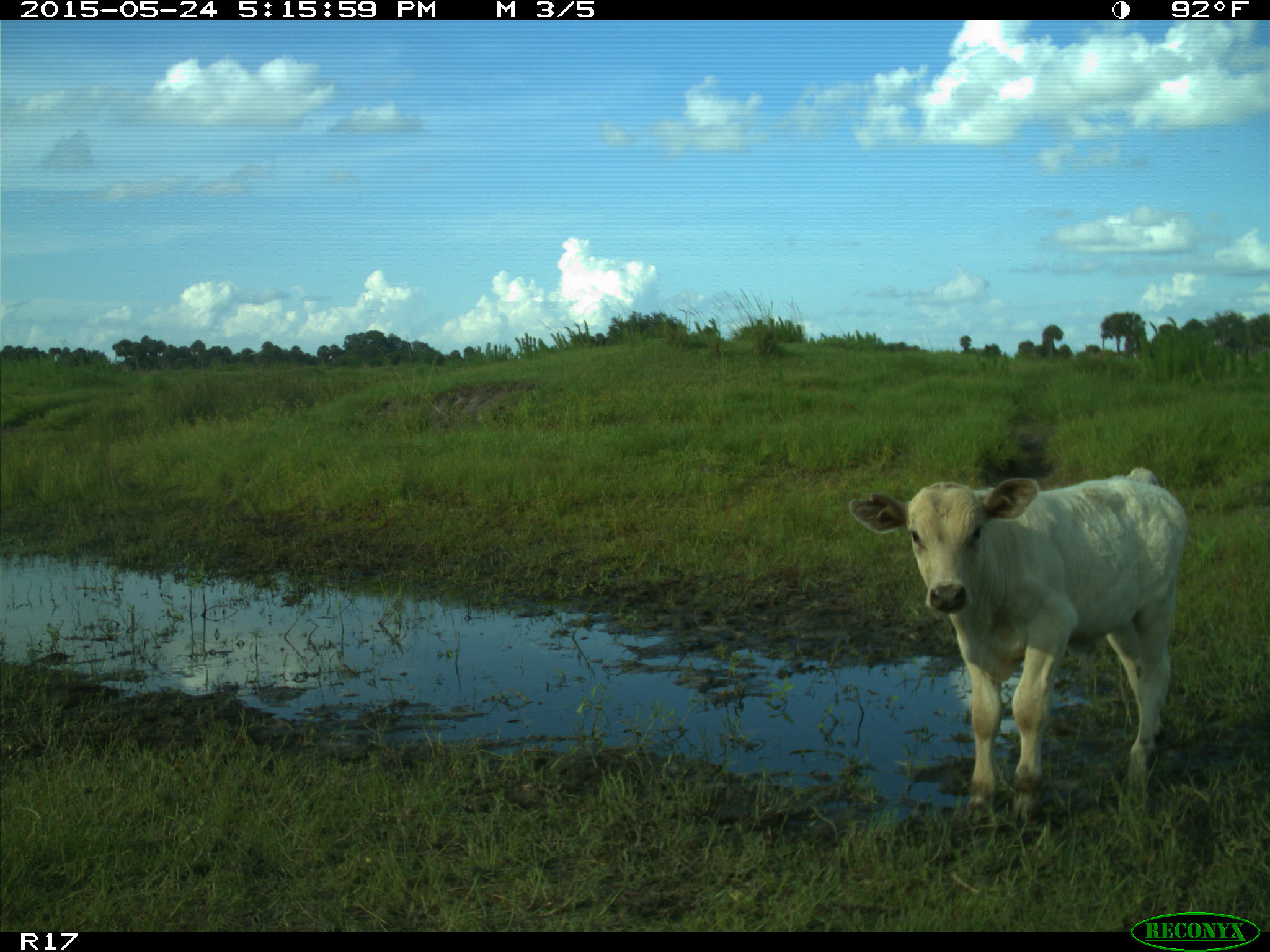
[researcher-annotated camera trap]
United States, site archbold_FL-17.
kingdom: Animalia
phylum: Chordata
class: Mammalia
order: Artiodactyla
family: Bovidae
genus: Bos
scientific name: Bos taurus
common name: domestic cow